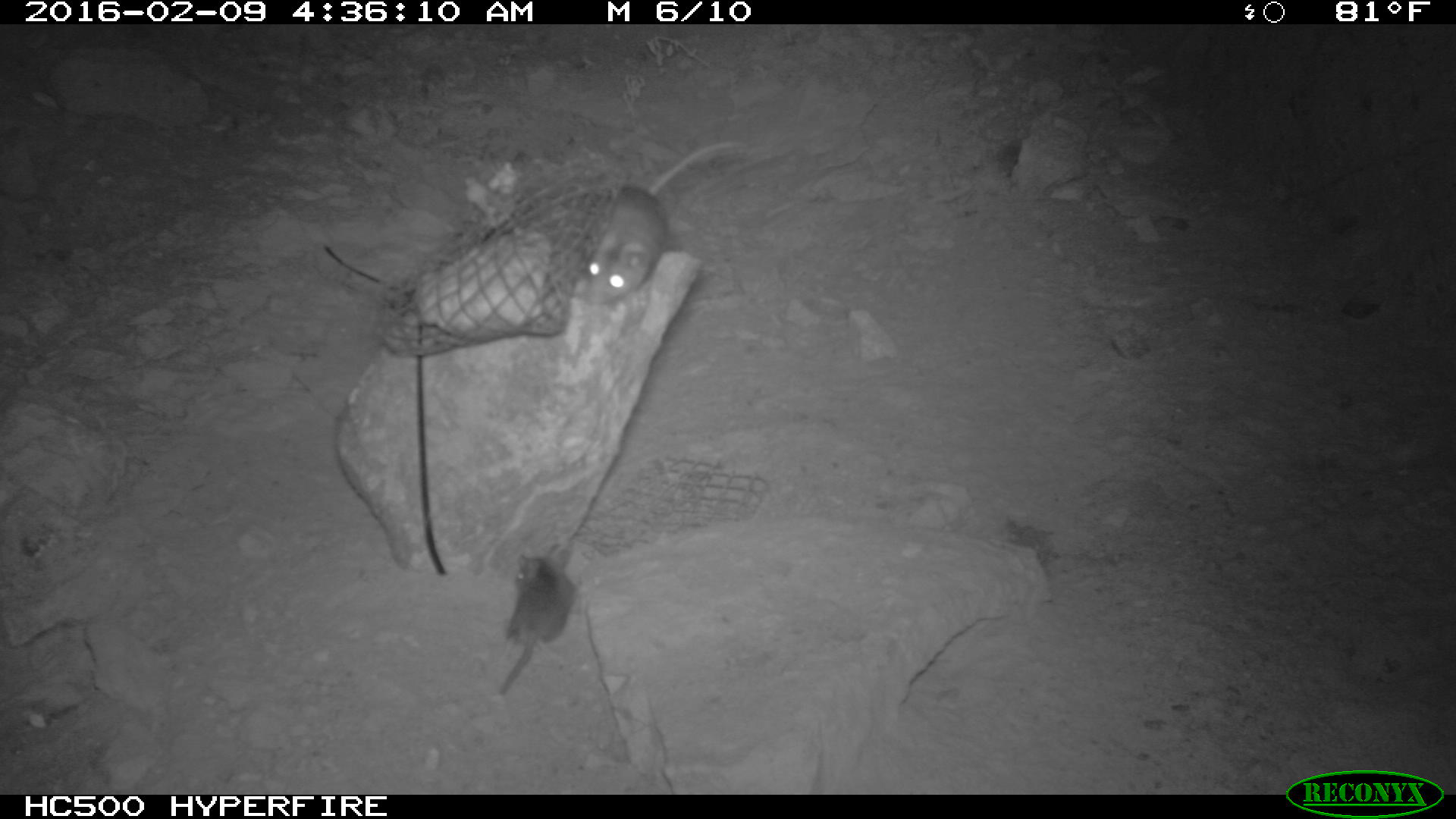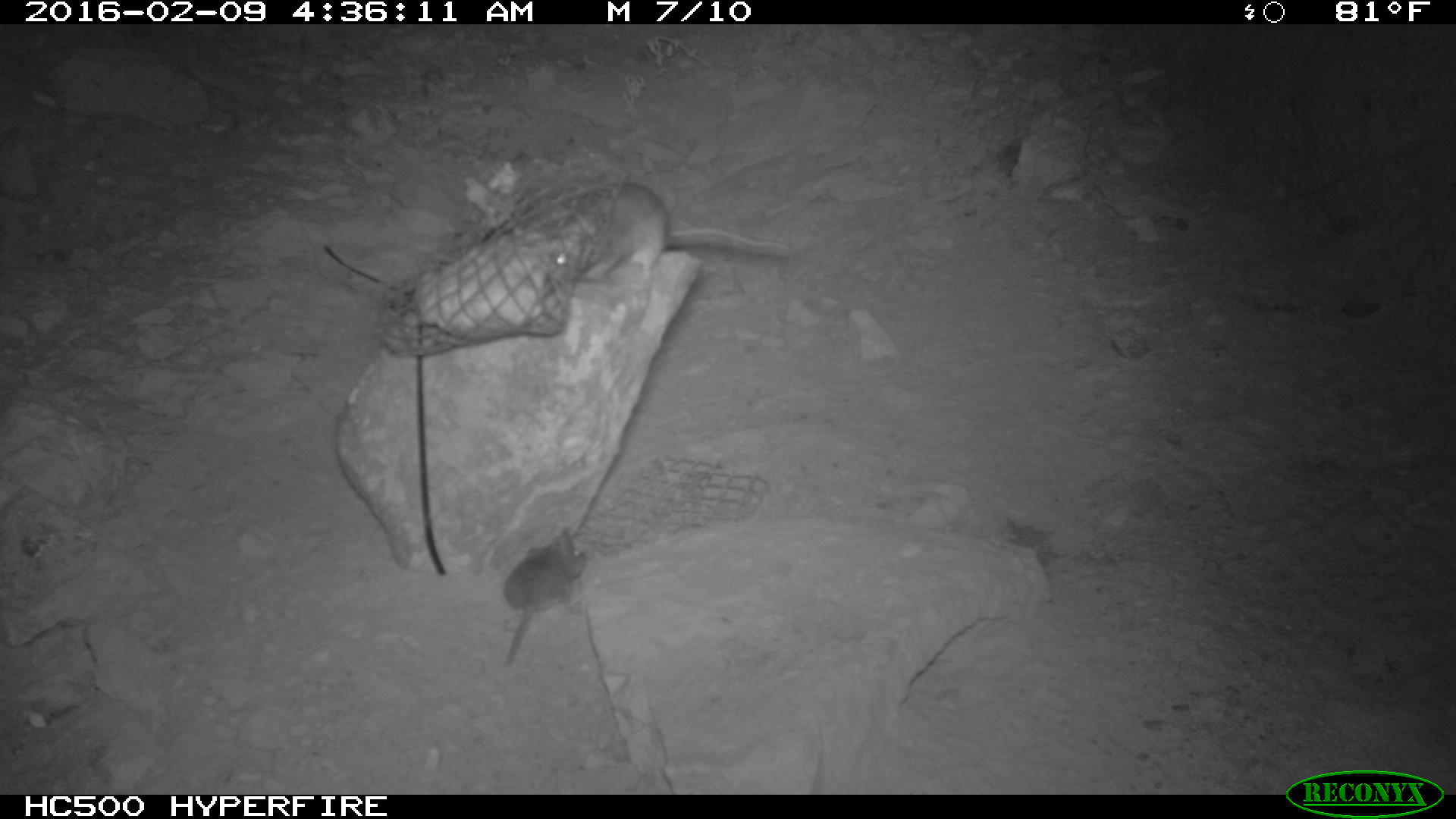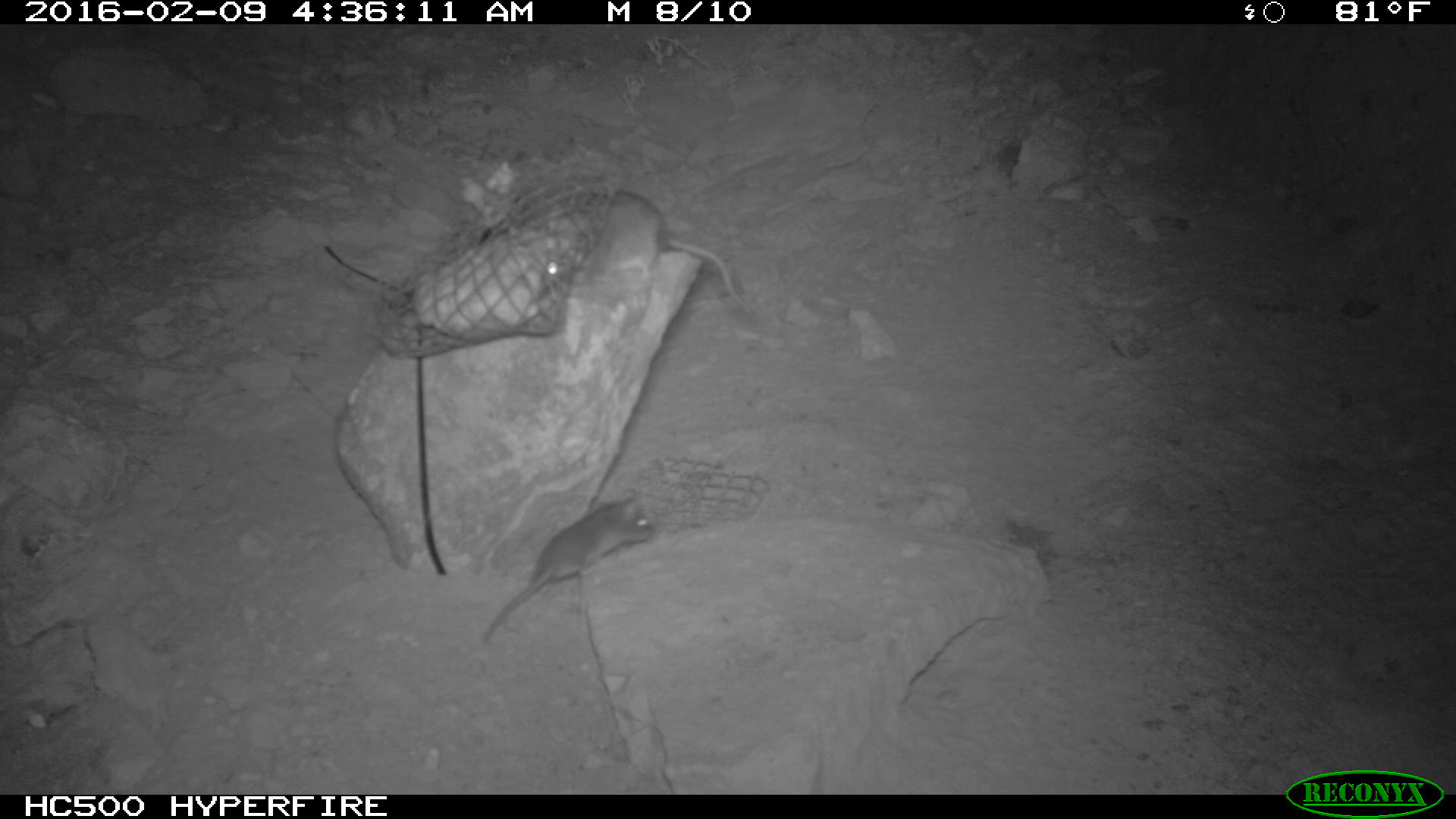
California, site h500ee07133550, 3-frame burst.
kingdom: Animalia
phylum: Chordata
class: Mammalia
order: Rodentia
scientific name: Rodentia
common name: rodent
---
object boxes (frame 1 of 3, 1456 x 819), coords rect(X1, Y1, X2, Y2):
rodent: rect(581, 140, 744, 304); rect(497, 548, 576, 695)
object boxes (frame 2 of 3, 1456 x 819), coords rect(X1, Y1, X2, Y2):
rodent: rect(554, 179, 792, 289); rect(504, 528, 588, 667)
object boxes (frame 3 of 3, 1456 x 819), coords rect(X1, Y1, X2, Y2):
rodent: rect(543, 188, 755, 338); rect(475, 491, 657, 645)